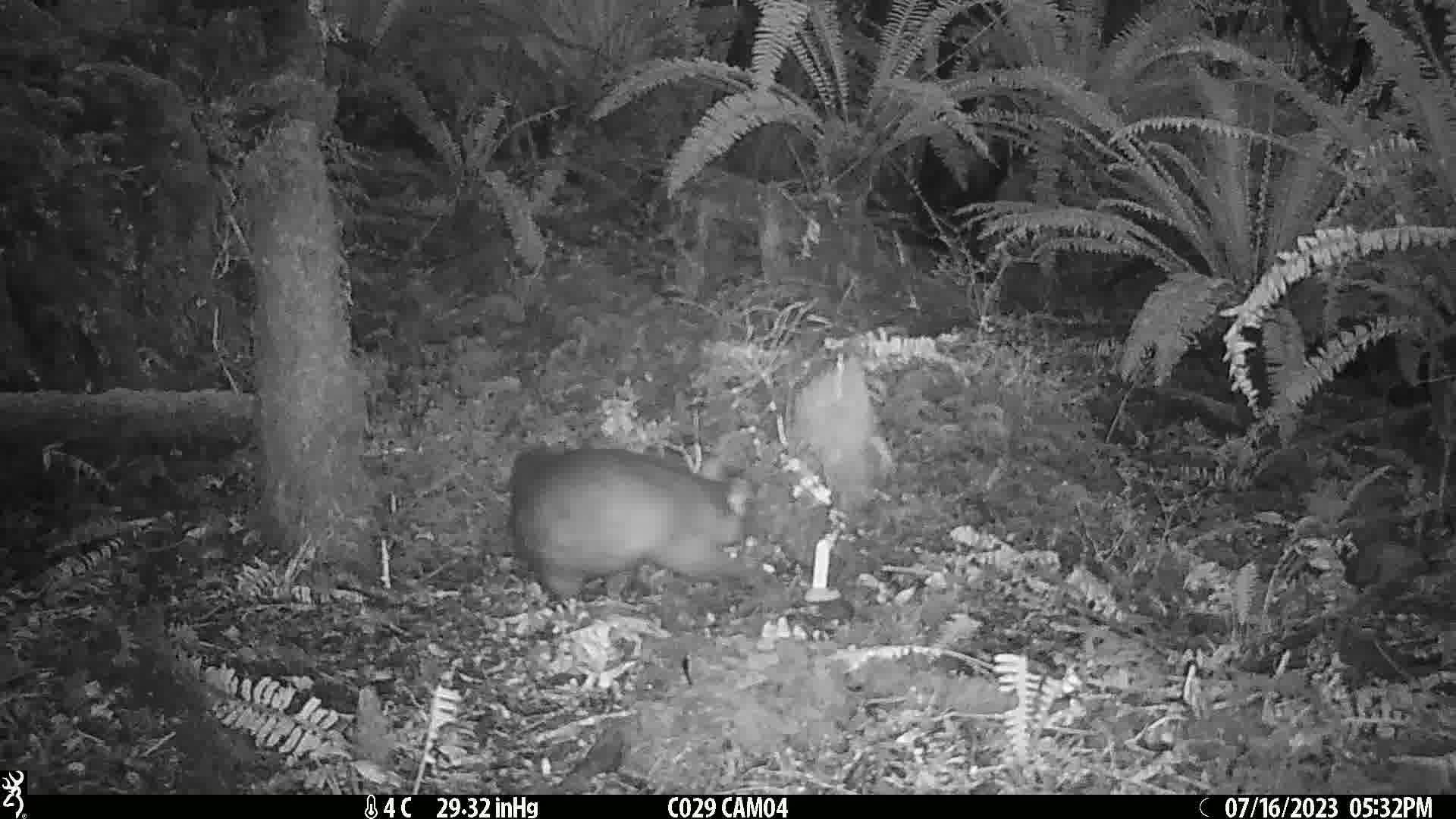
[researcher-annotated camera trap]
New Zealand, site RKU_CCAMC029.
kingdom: Animalia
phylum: Chordata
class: Mammalia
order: Diprotodontia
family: Phalangeridae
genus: Trichosurus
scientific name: Trichosurus vulpecula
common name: common brushtail possum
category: possum